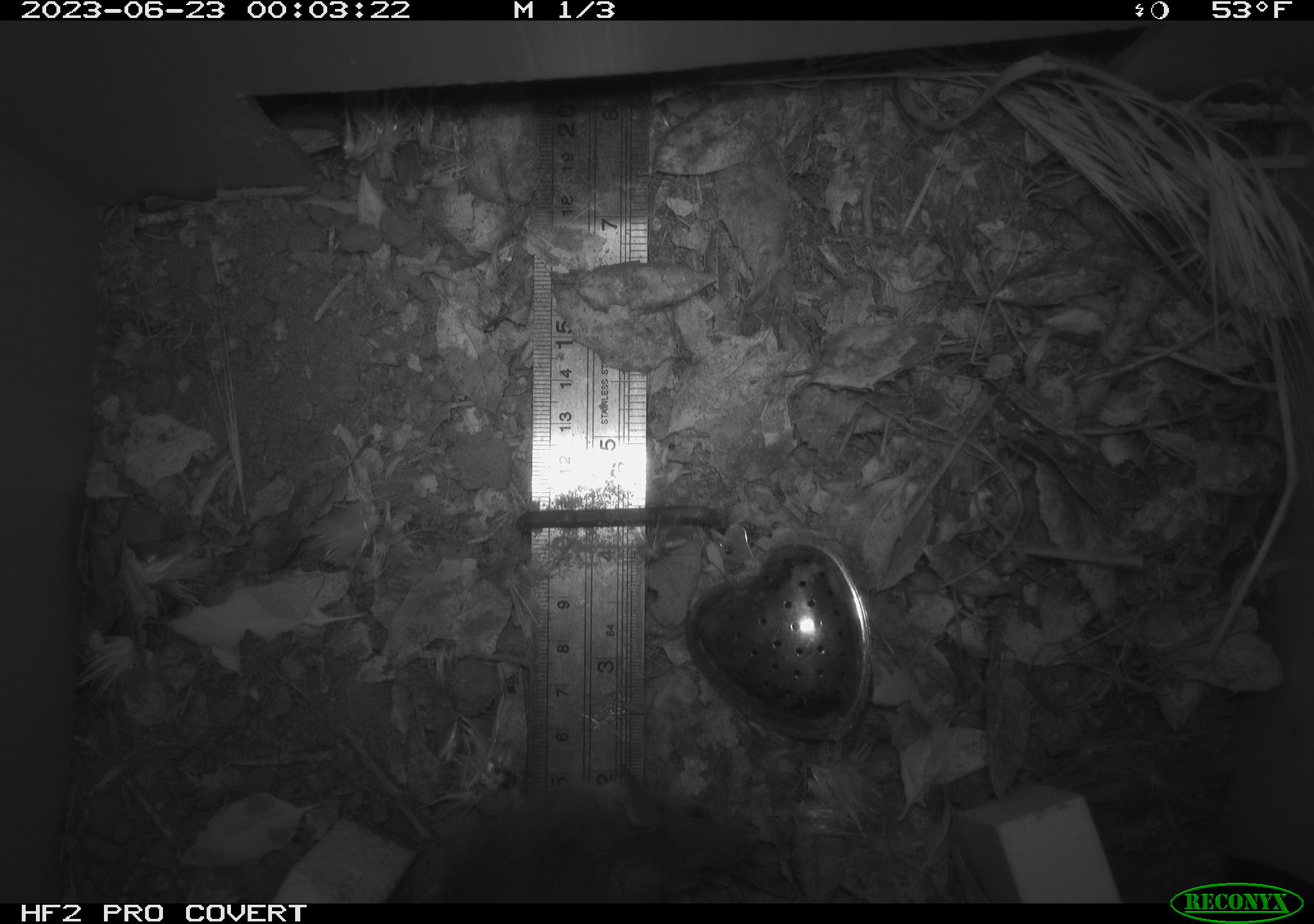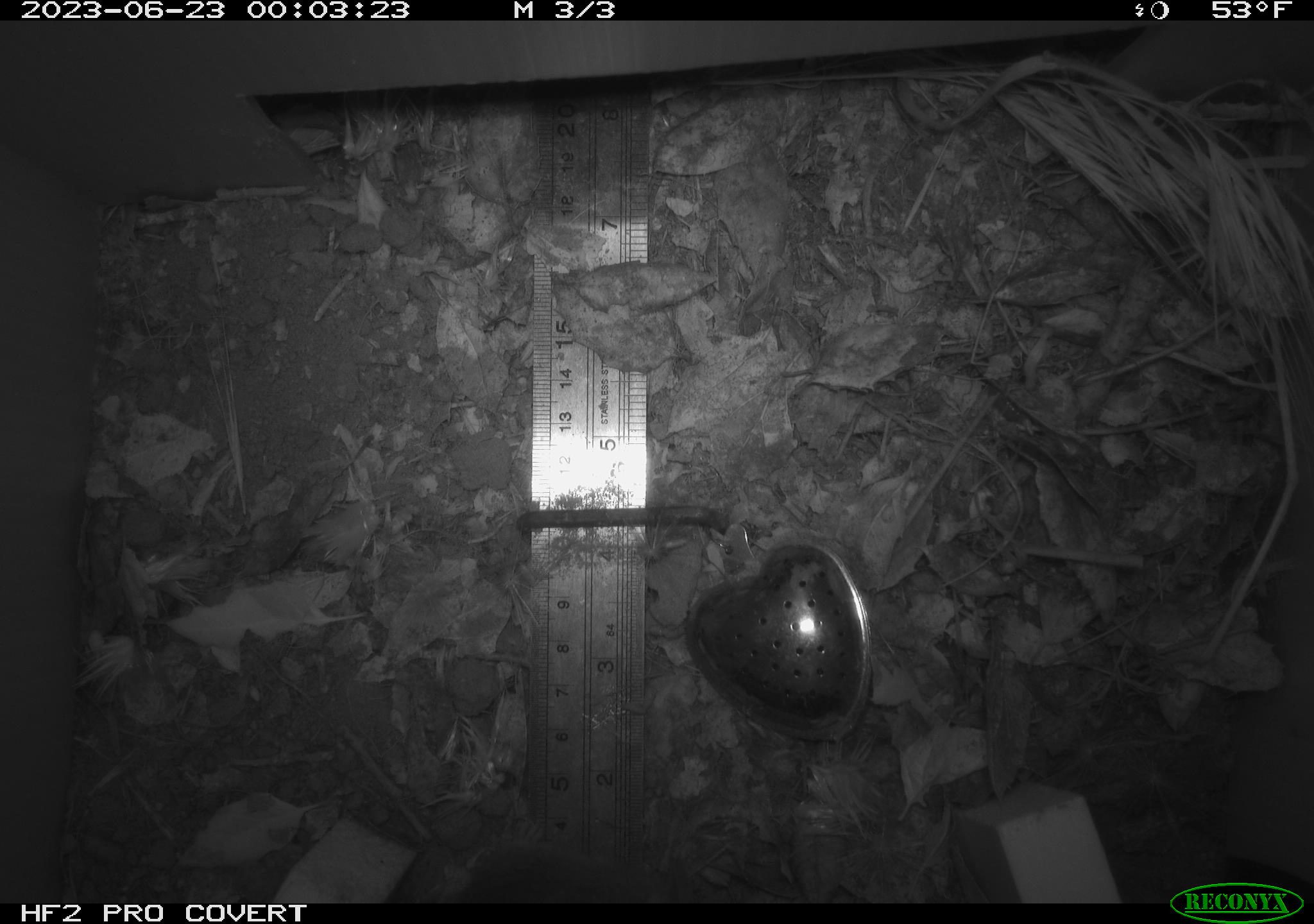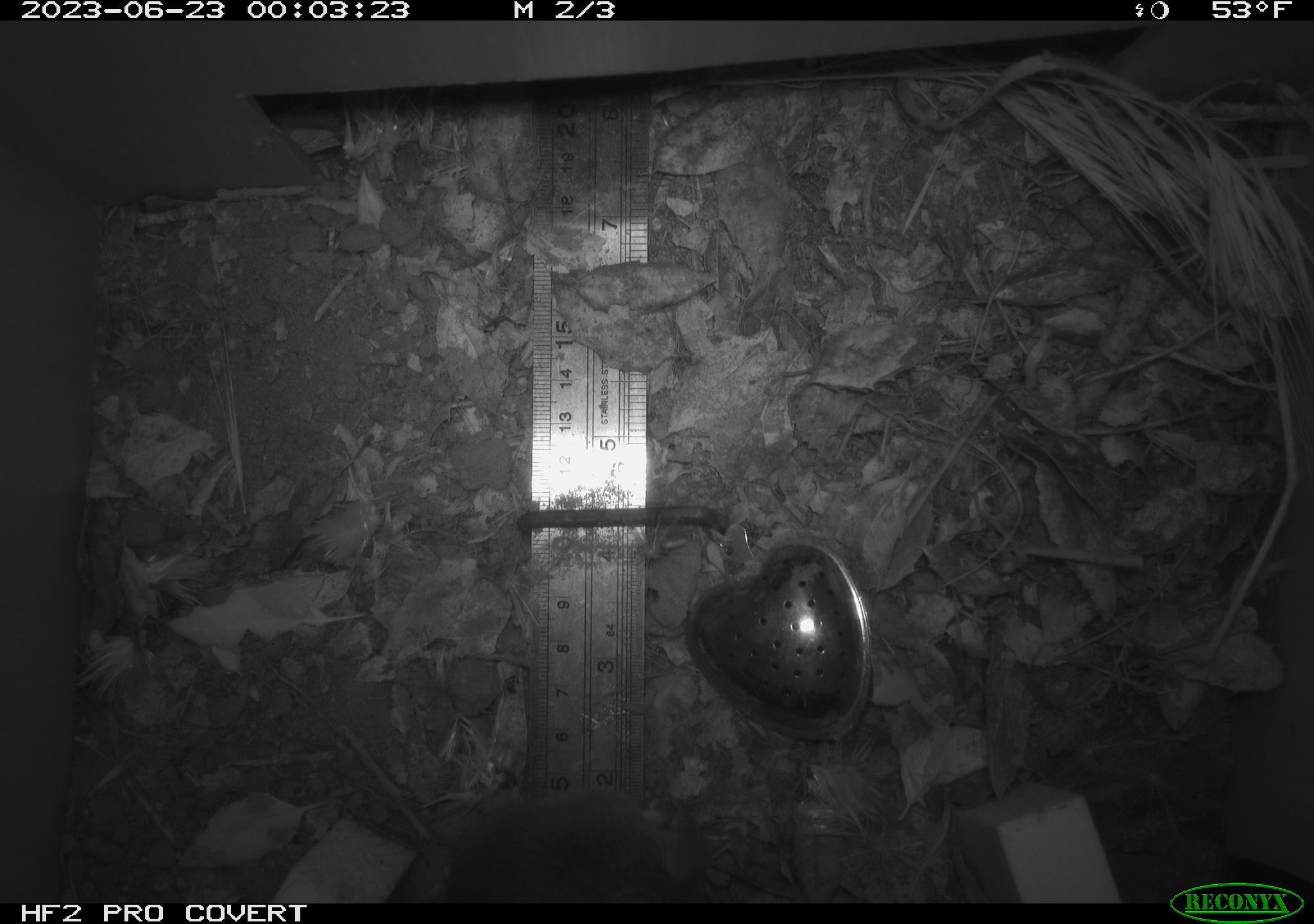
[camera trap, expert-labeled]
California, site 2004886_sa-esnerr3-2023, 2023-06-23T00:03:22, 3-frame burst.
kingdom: Animalia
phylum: Chordata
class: Mammalia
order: Rodentia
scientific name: Rodentia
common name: mouse species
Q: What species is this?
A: Mouse species (Rodentia).